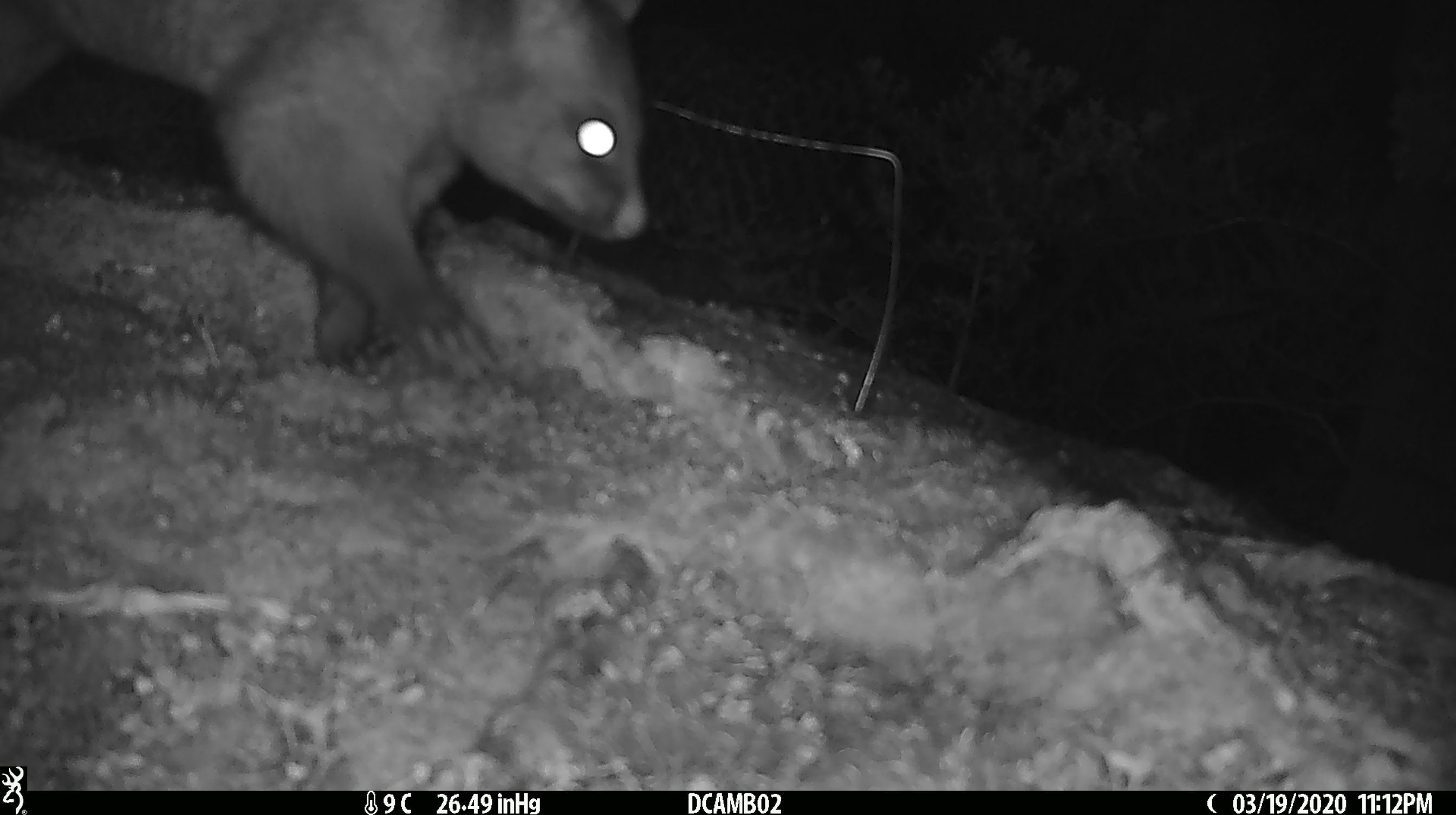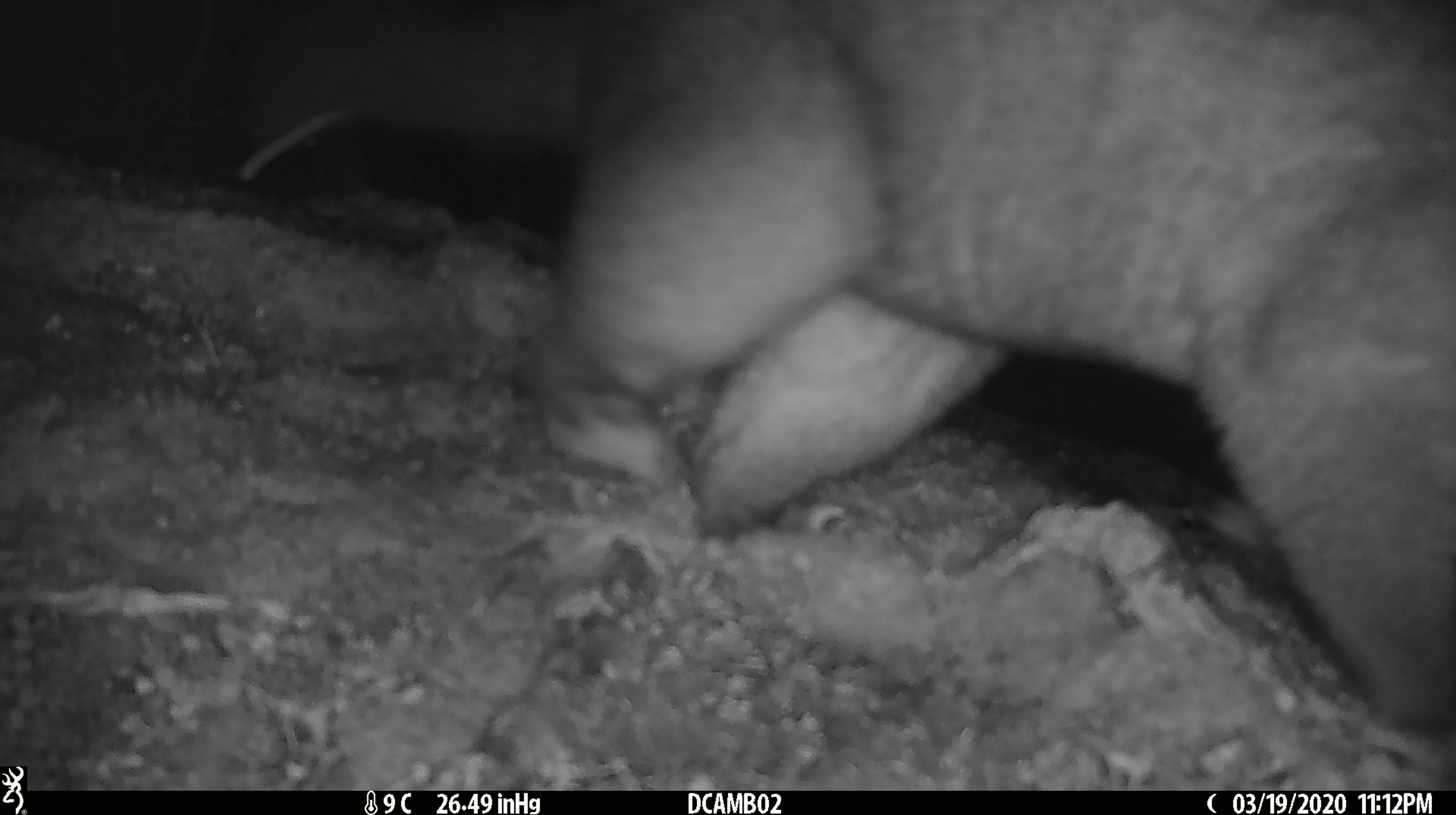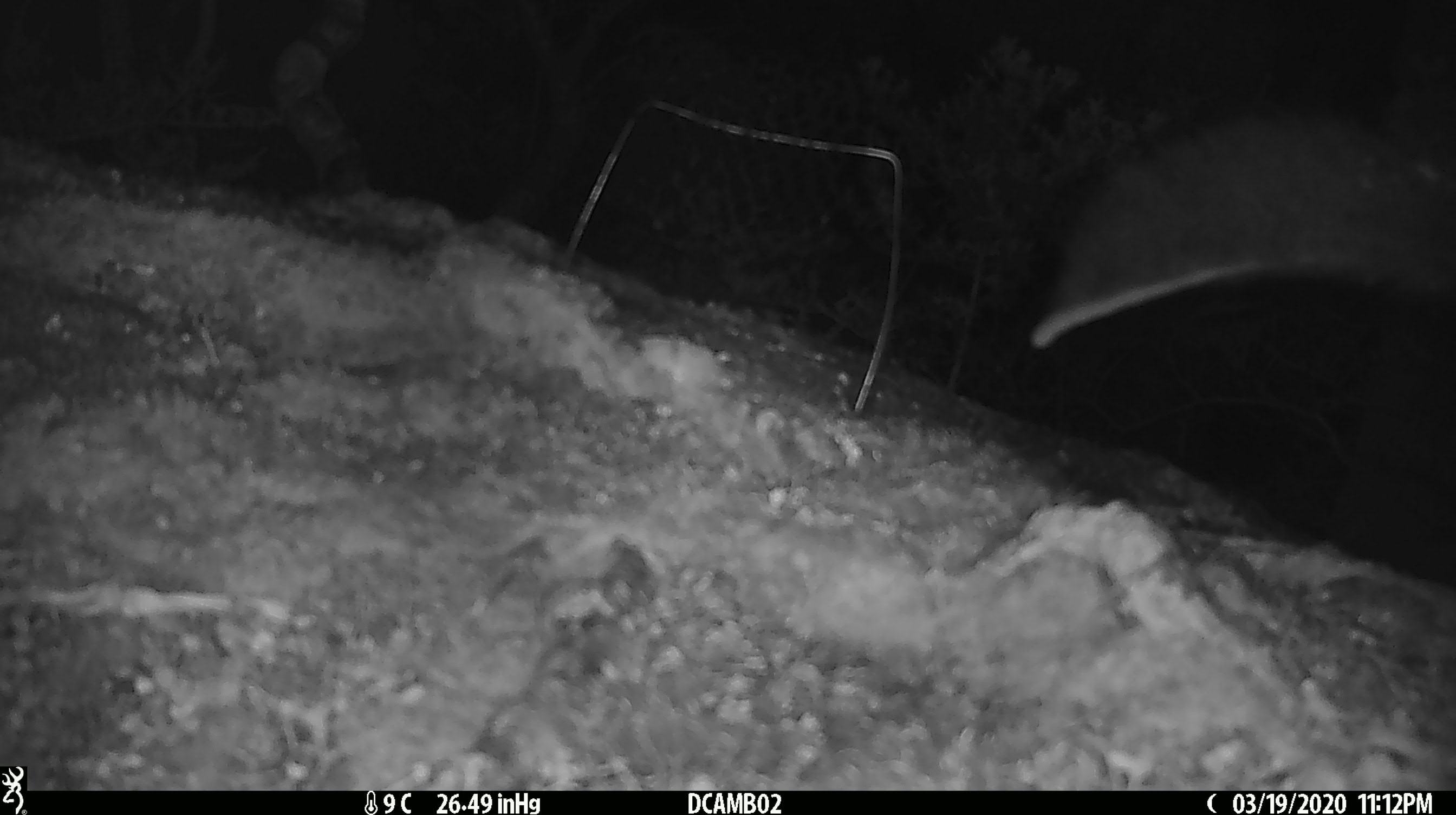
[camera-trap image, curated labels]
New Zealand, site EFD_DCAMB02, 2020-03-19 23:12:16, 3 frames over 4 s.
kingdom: Animalia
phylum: Chordata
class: Mammalia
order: Diprotodontia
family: Phalangeridae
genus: Trichosurus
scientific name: Trichosurus vulpecula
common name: common brushtail possum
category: possum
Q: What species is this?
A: Possum (common brushtail possum) (Trichosurus vulpecula).